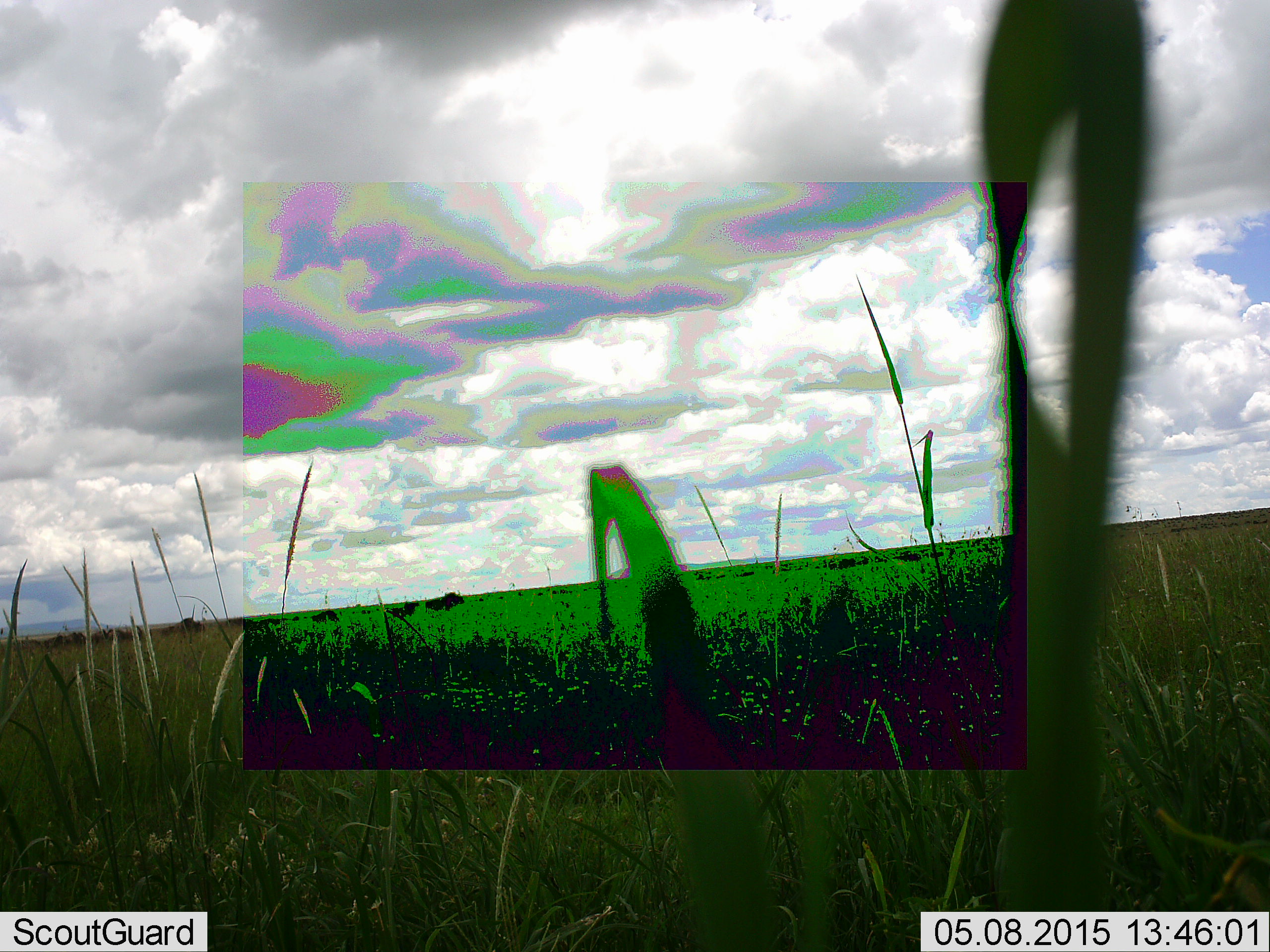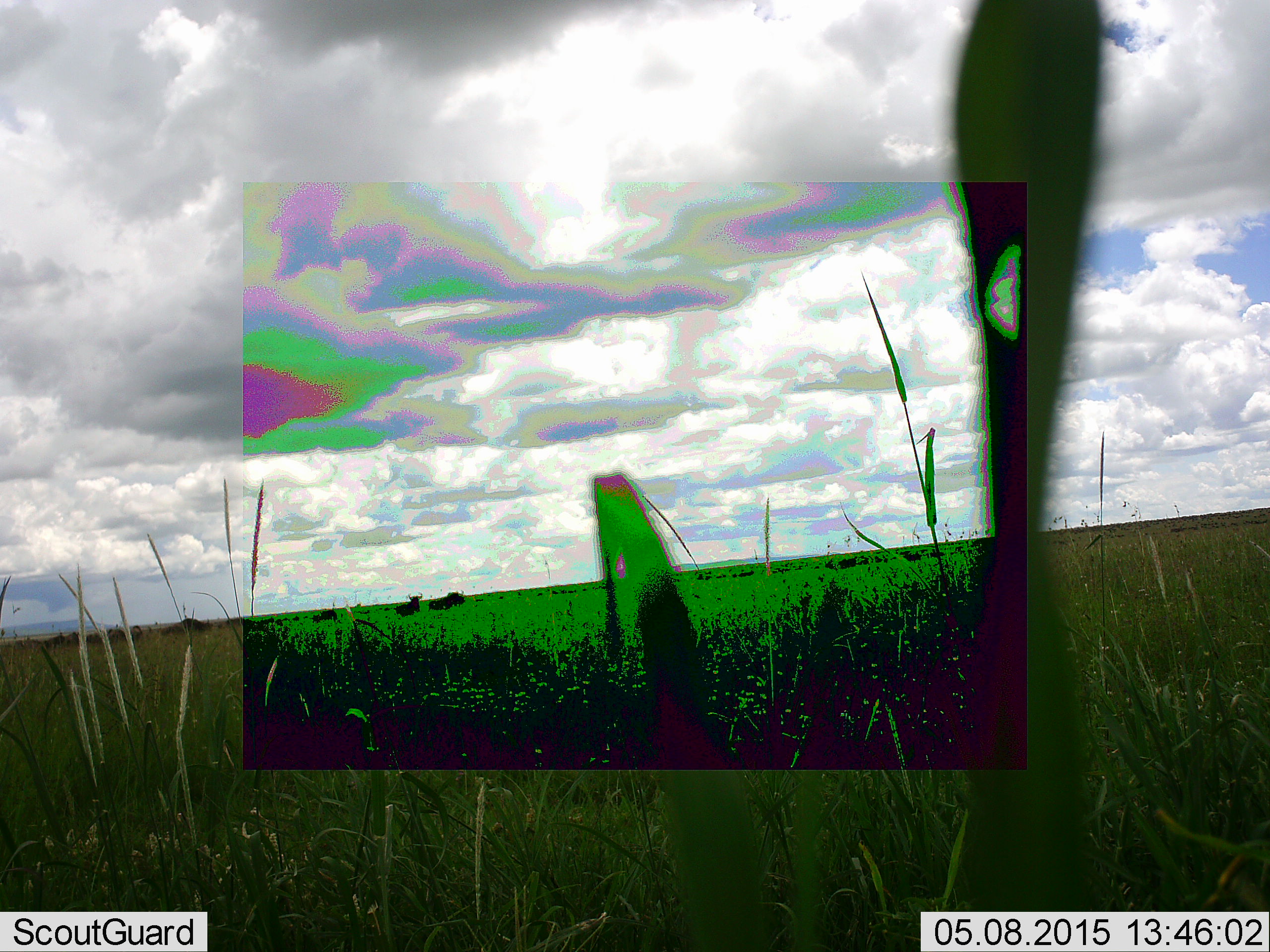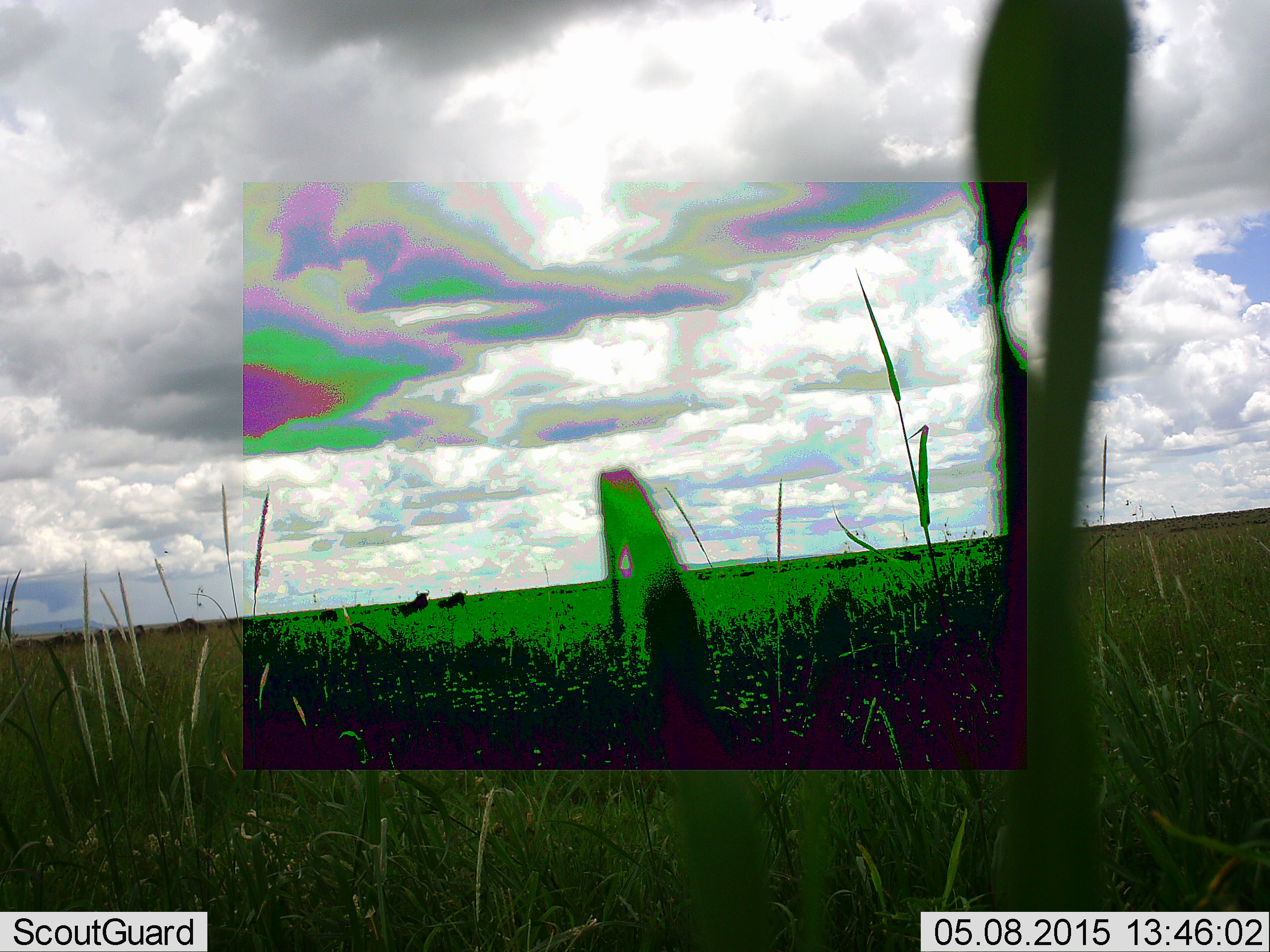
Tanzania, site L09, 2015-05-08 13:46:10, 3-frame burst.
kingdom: Animalia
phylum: Chordata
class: Mammalia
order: Artiodactyla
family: Bovidae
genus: Connochaetes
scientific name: Connochaetes taurinus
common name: blue wildebeest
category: wildebeest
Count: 11-50.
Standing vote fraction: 80%.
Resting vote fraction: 0%.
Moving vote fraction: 60%.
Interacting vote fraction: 0%.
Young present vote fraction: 0%.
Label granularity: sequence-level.